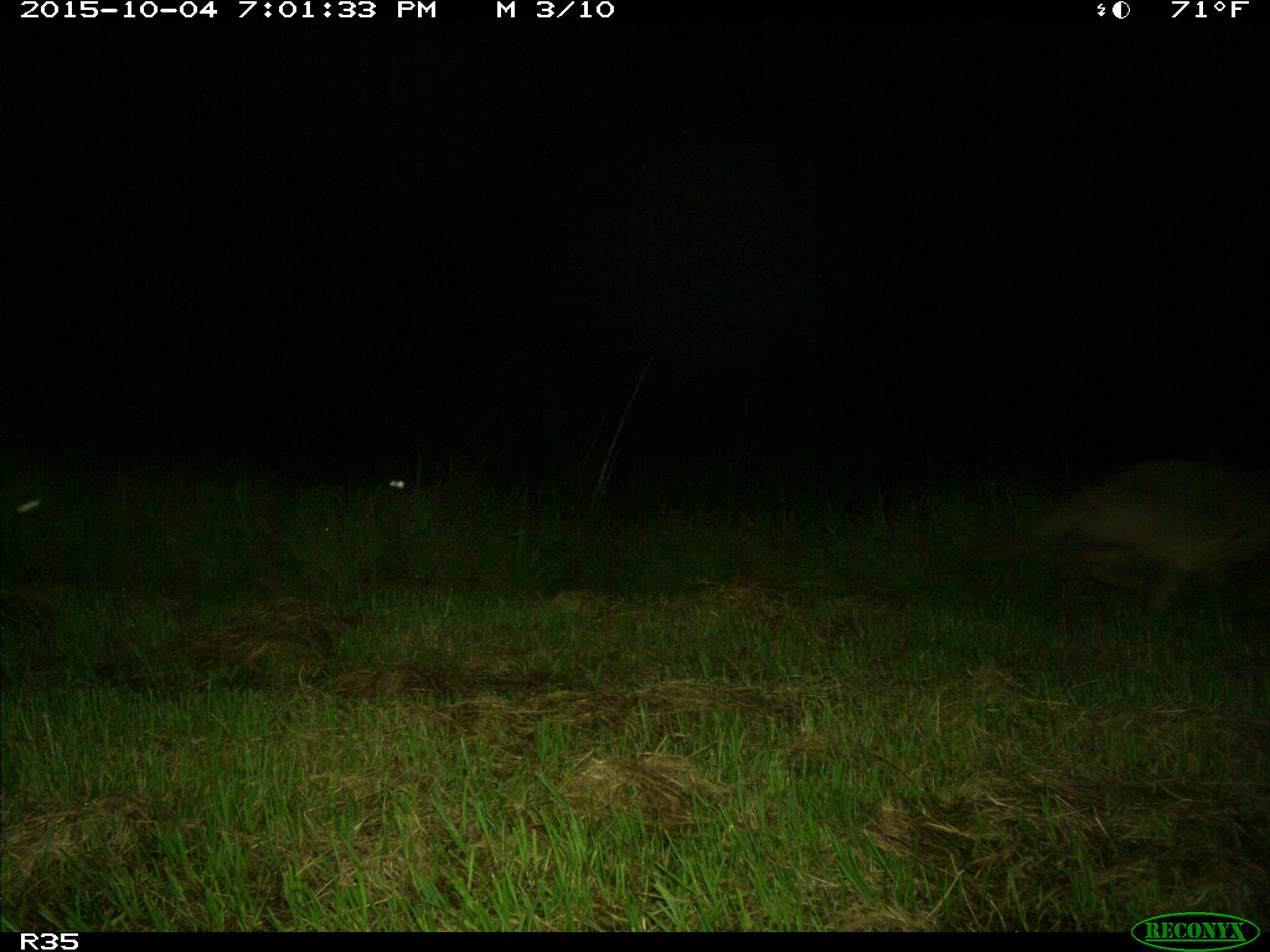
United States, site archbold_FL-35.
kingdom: Animalia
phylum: Chordata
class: Mammalia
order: Carnivora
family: Canidae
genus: Canis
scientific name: Canis latrans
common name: coyote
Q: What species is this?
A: Canis latrans (coyote).